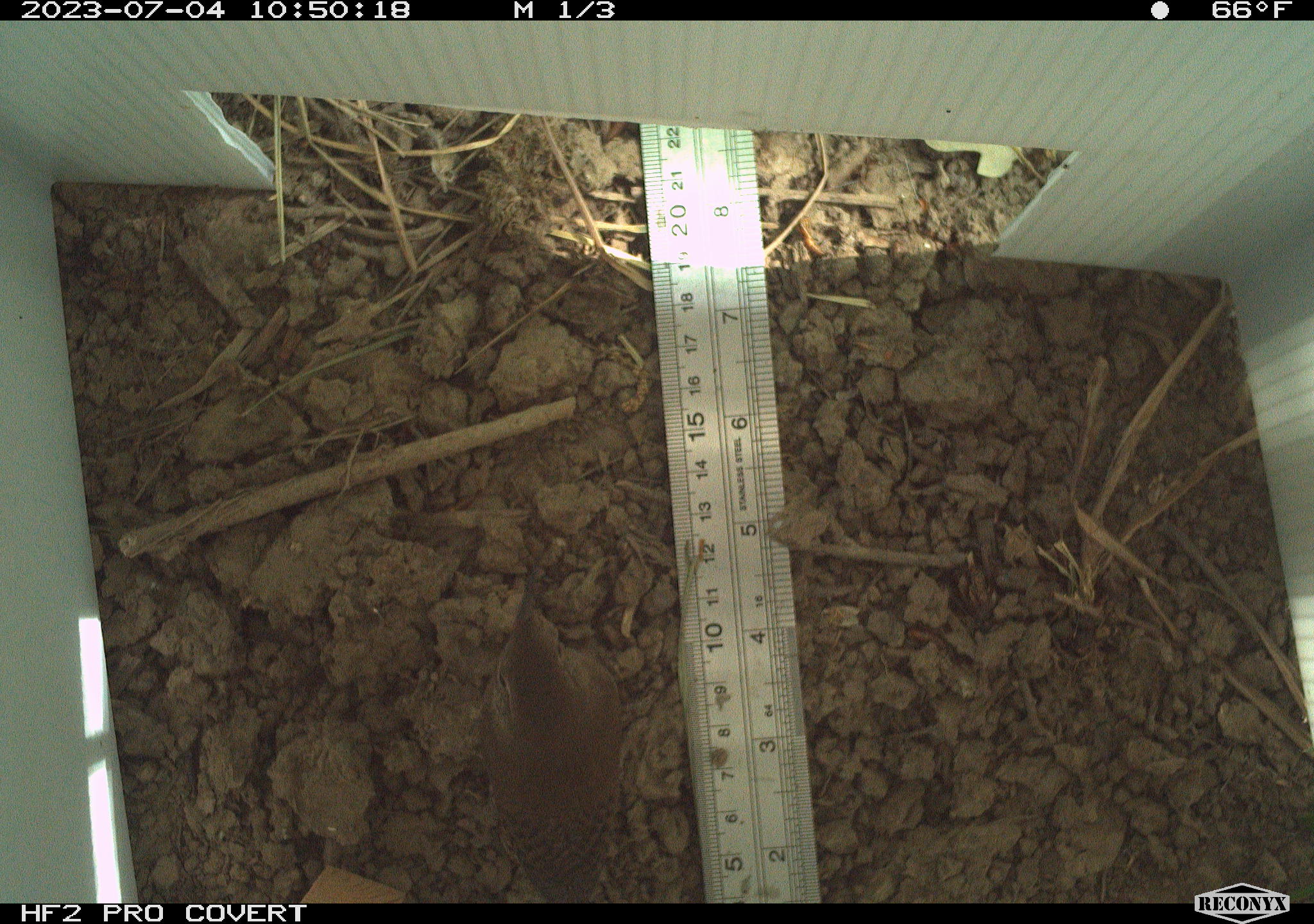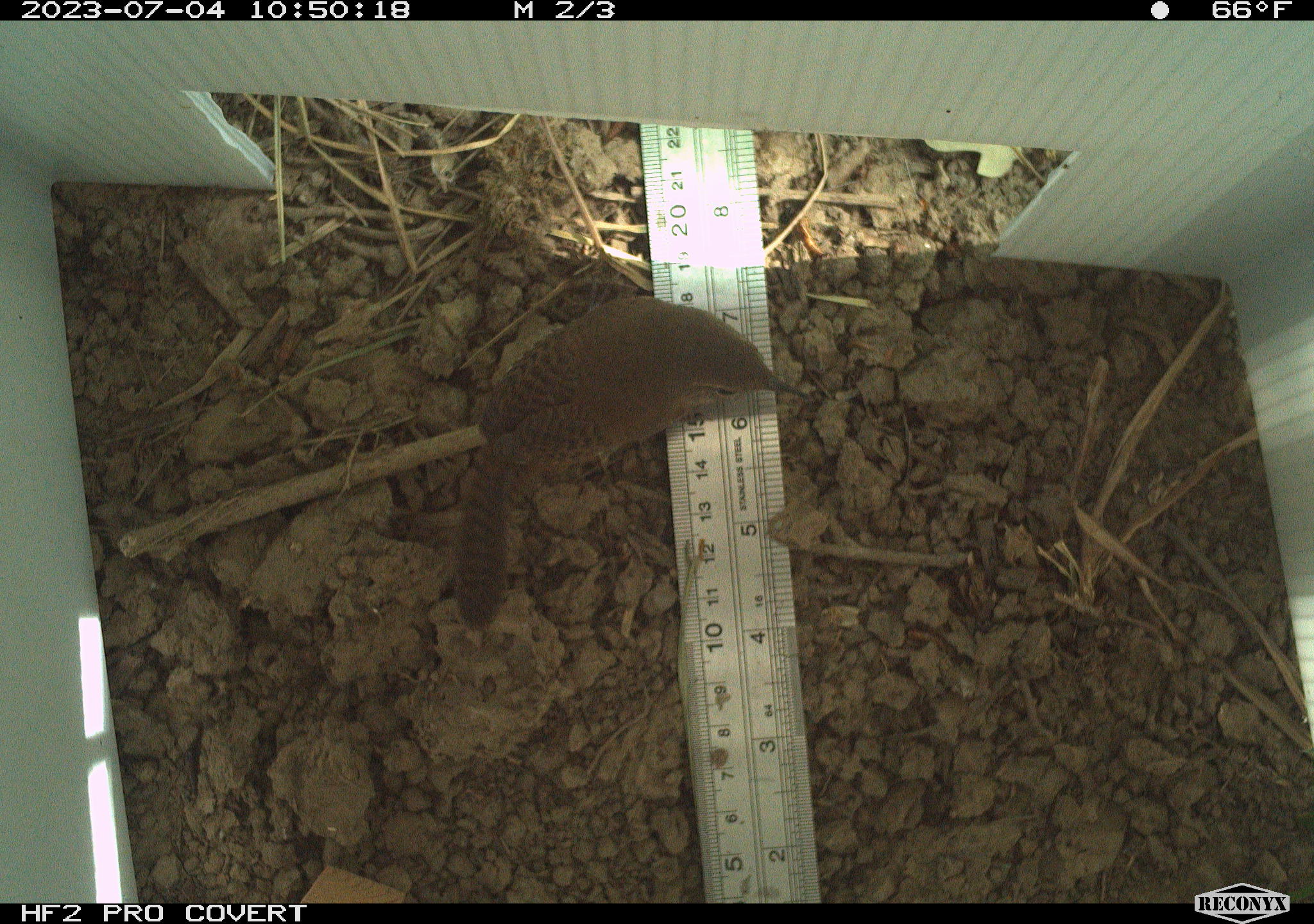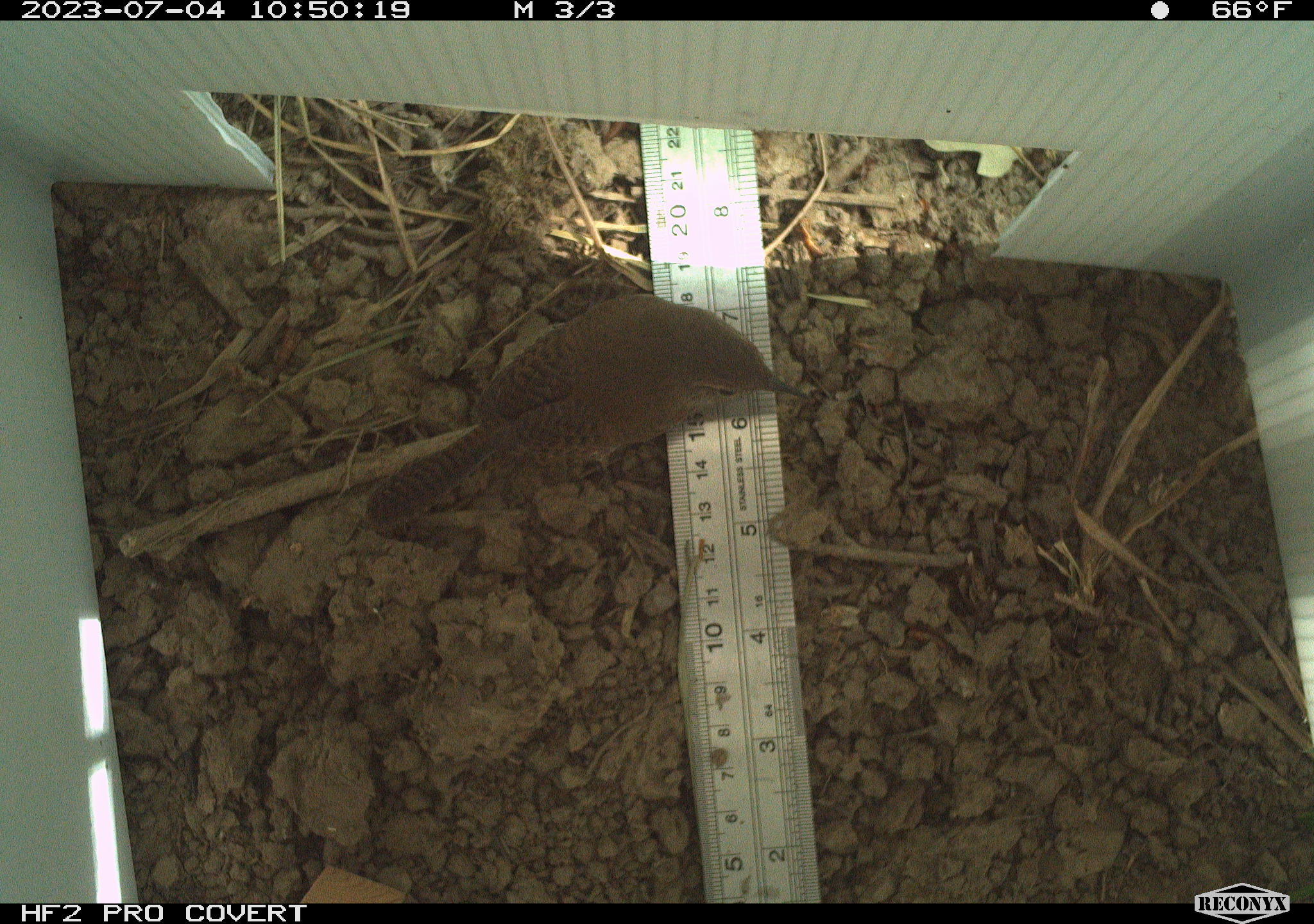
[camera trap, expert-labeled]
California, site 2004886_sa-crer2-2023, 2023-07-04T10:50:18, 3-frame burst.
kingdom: Animalia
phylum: Chordata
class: Aves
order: Passeriformes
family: Troglodytidae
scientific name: Troglodytidae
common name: wren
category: troglodytidae family